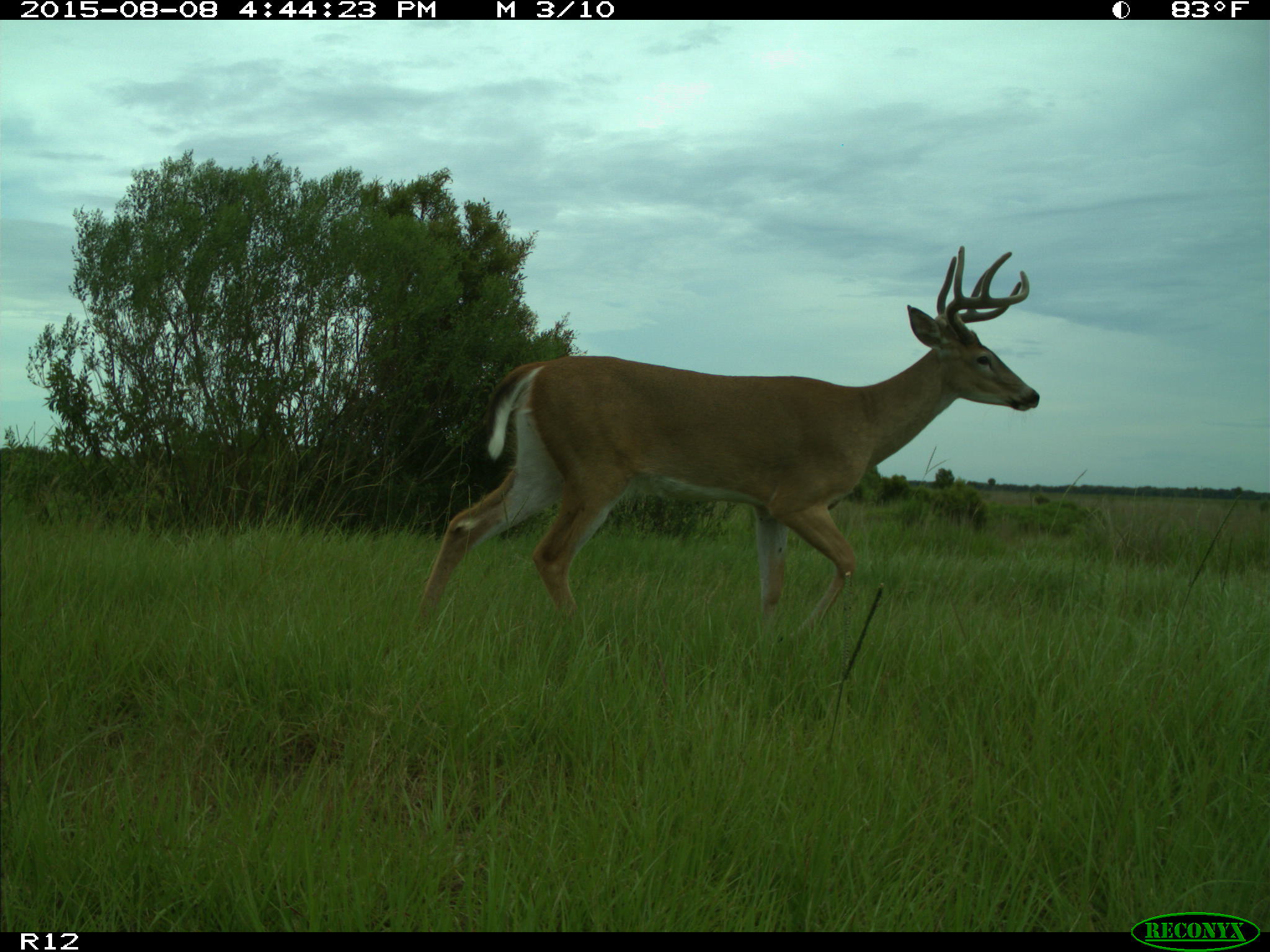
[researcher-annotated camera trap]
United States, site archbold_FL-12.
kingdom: Animalia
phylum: Chordata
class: Mammalia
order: Artiodactyla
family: Cervidae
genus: Odocoileus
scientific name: Odocoileus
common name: deer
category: unidentified deer